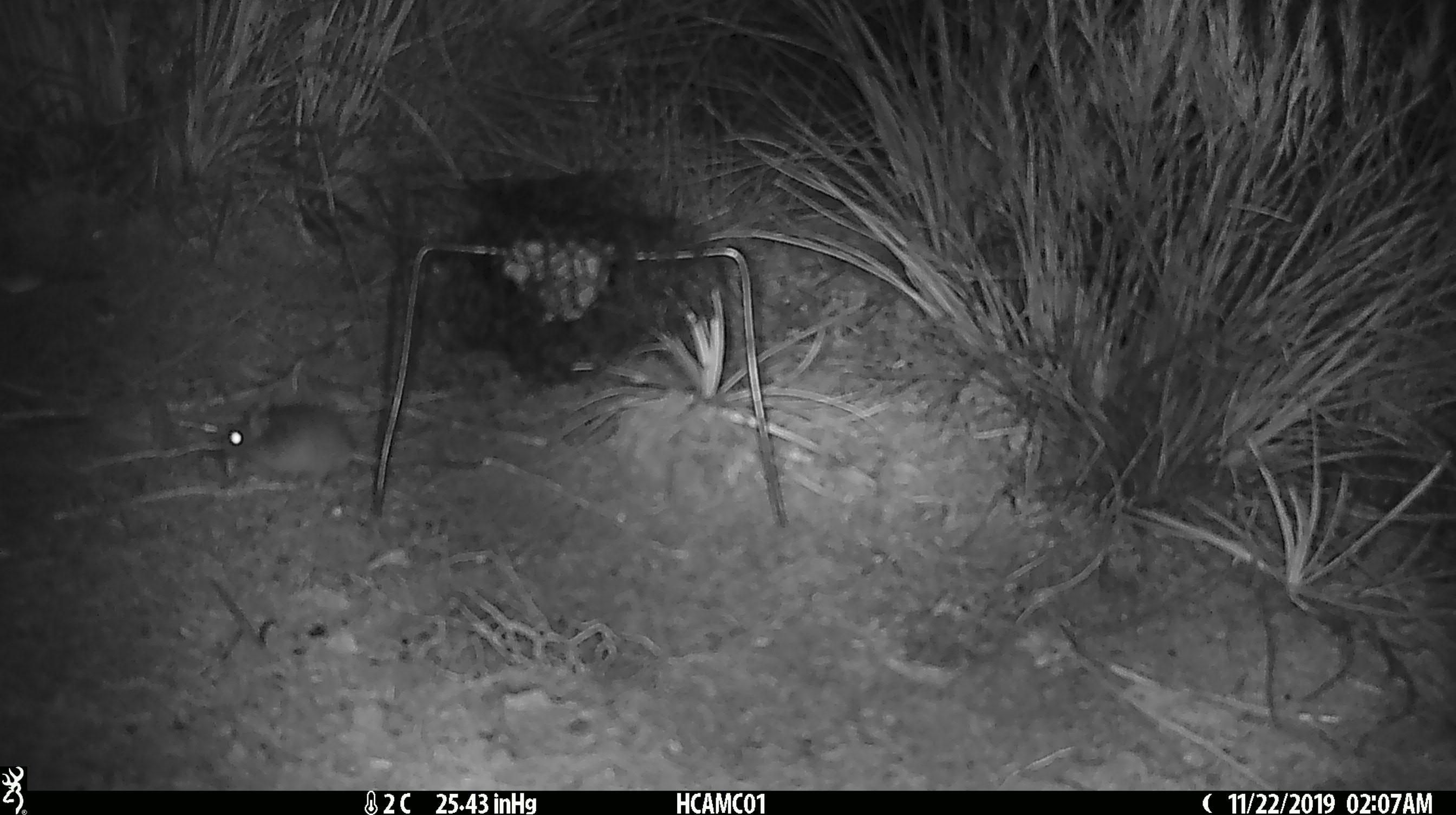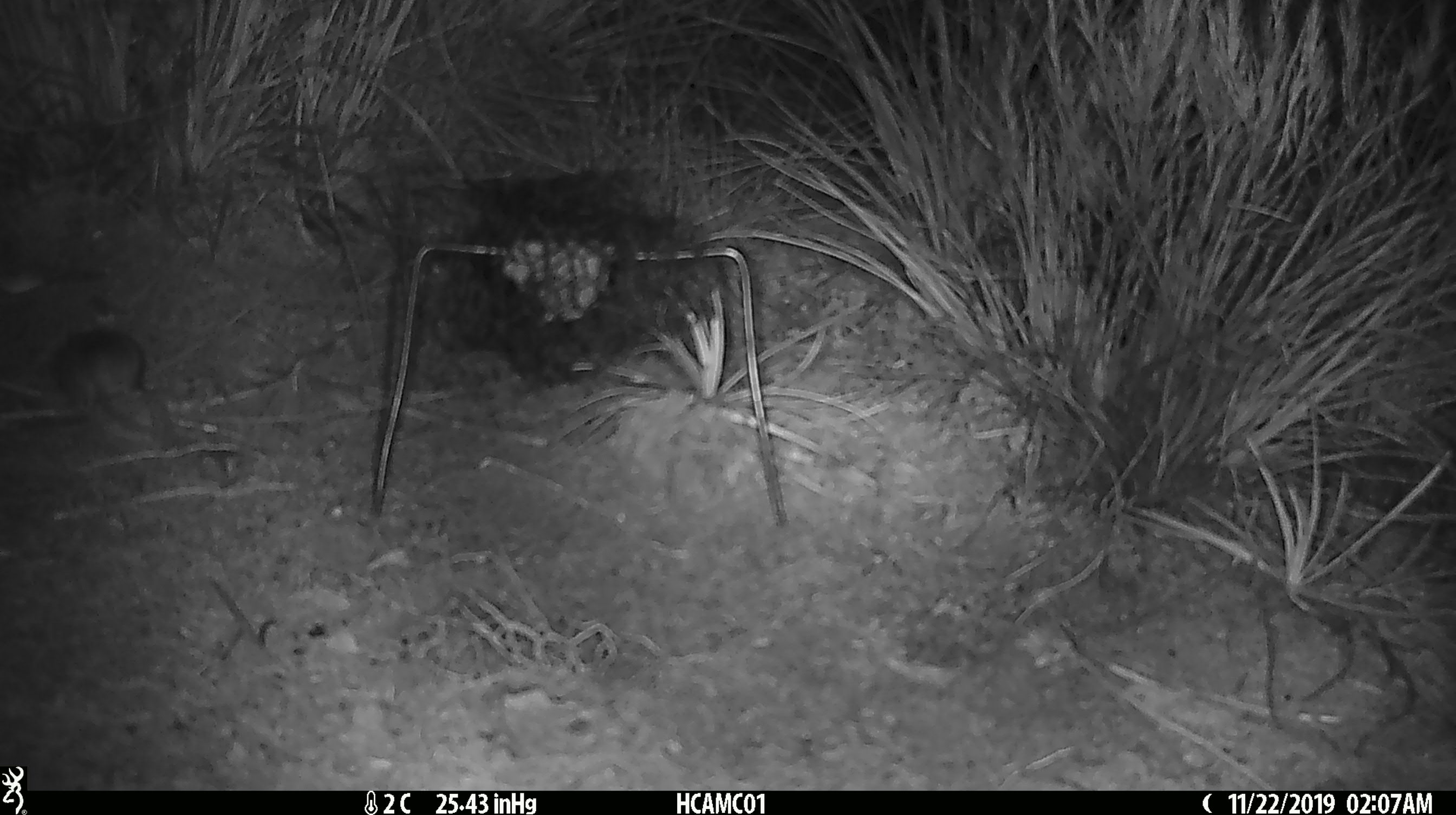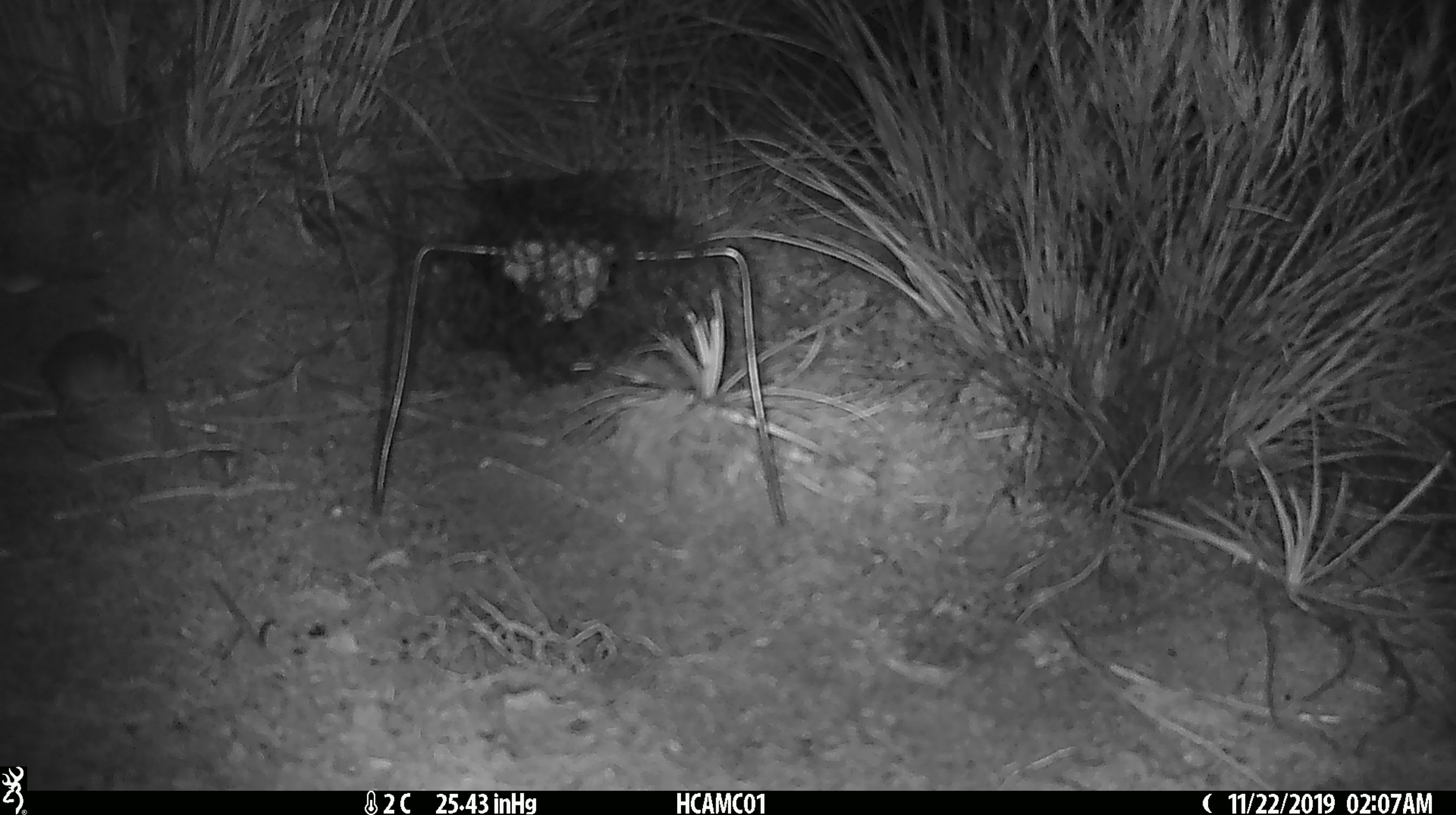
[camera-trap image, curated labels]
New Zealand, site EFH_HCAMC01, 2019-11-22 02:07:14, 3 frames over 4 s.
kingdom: Animalia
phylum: Chordata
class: Mammalia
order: Rodentia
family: Muridae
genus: Mus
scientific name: Mus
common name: mouse